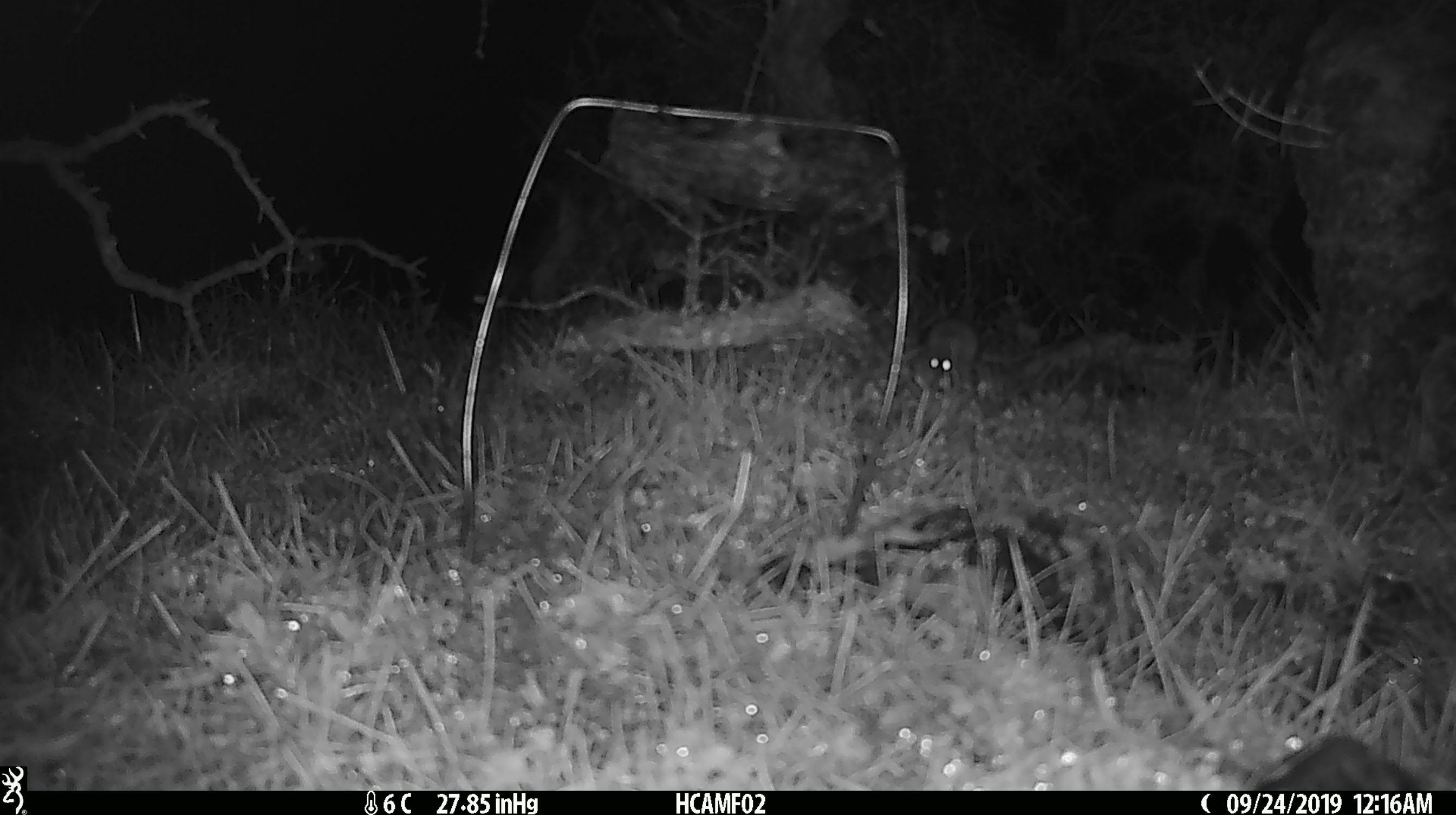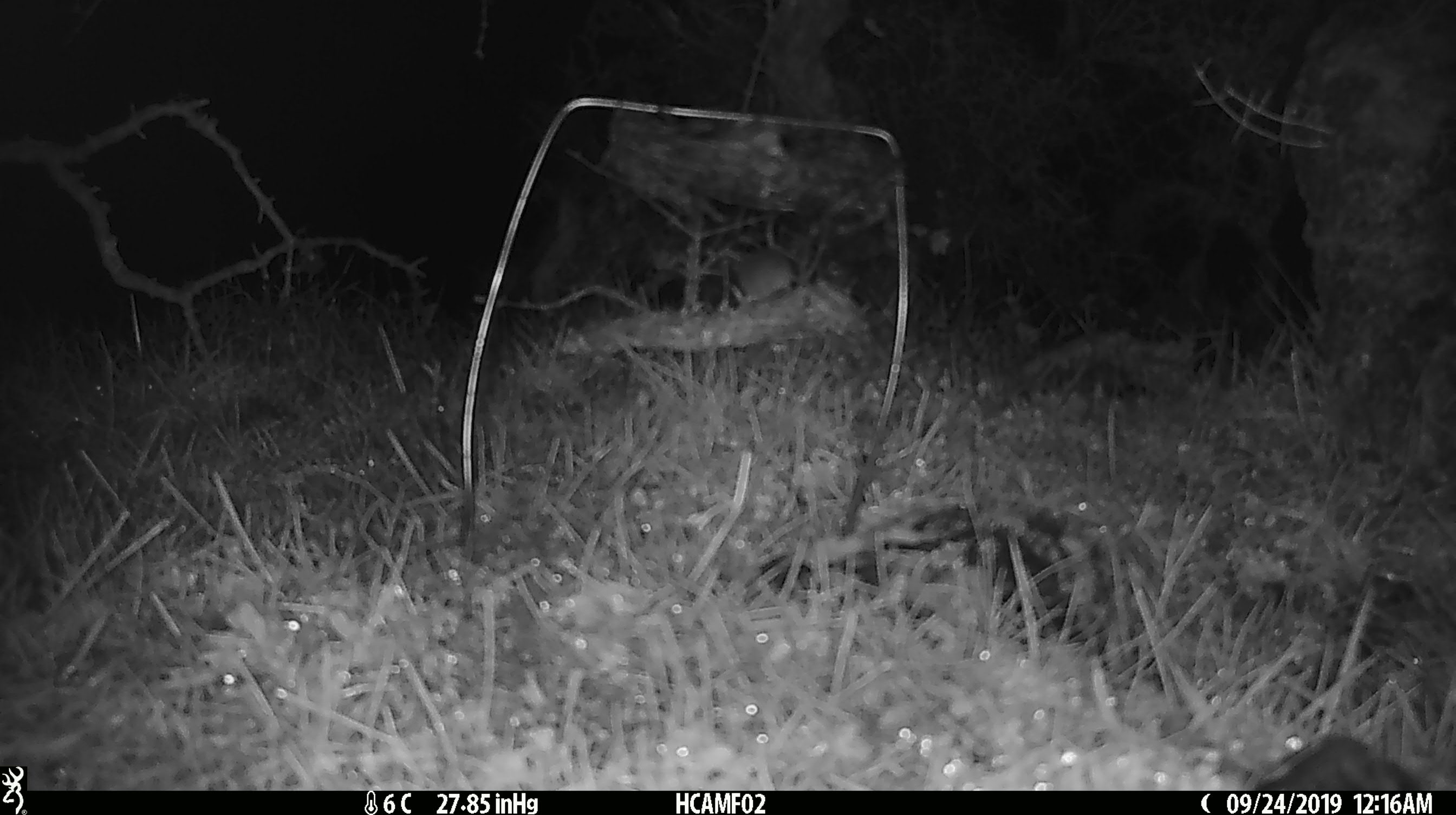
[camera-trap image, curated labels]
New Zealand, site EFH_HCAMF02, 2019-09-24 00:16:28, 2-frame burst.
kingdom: Animalia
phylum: Chordata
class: Mammalia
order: Rodentia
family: Muridae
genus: Mus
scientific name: Mus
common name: mouse